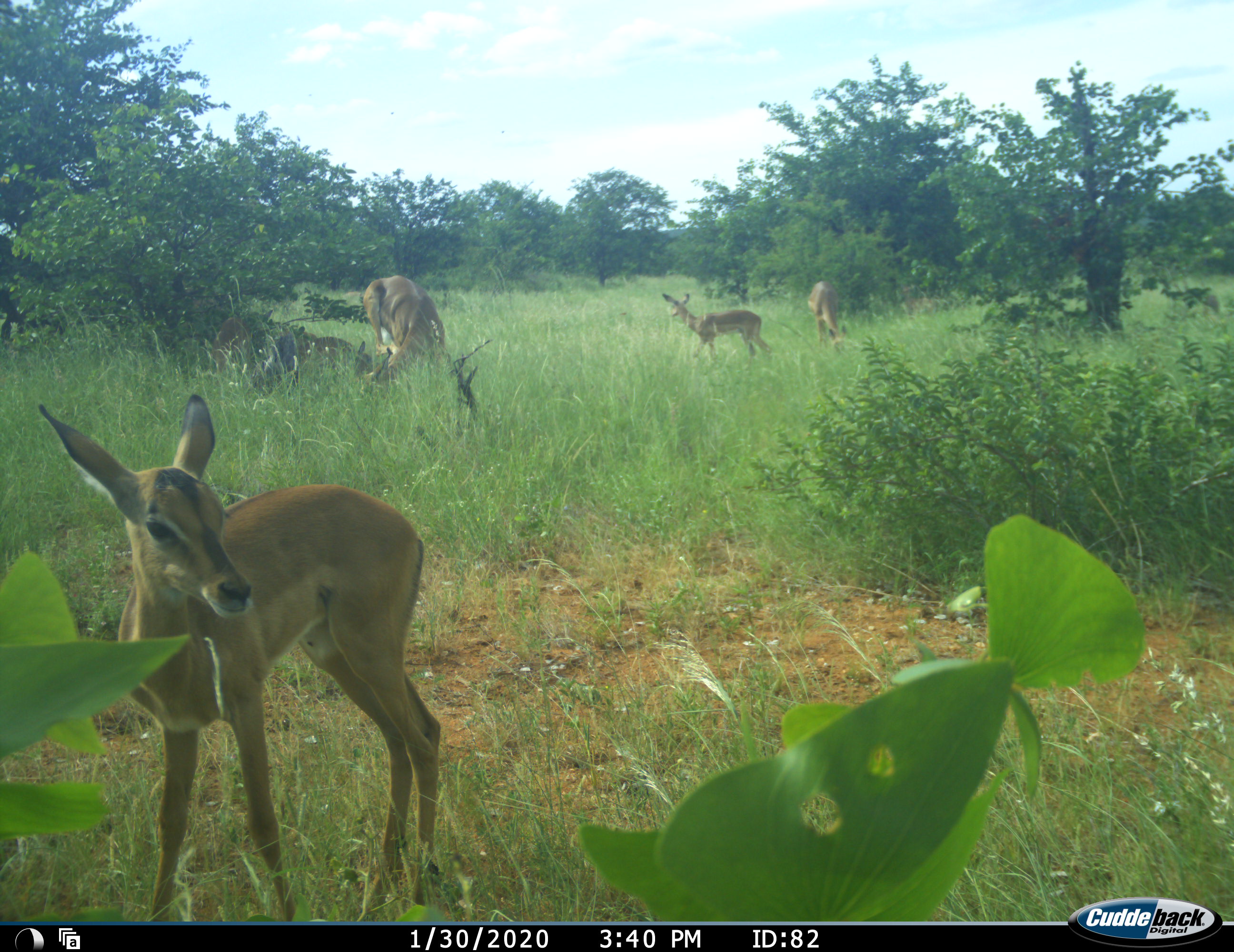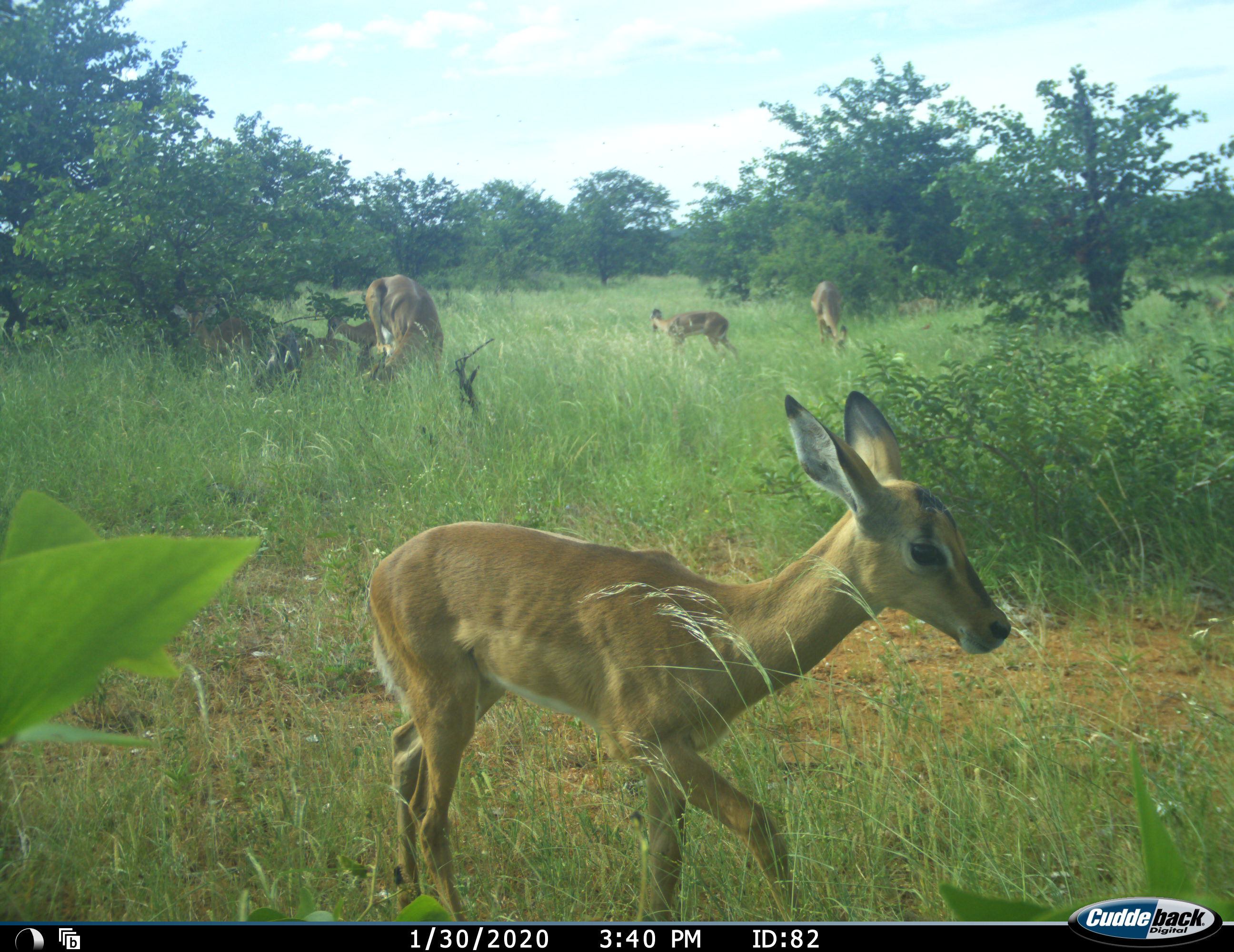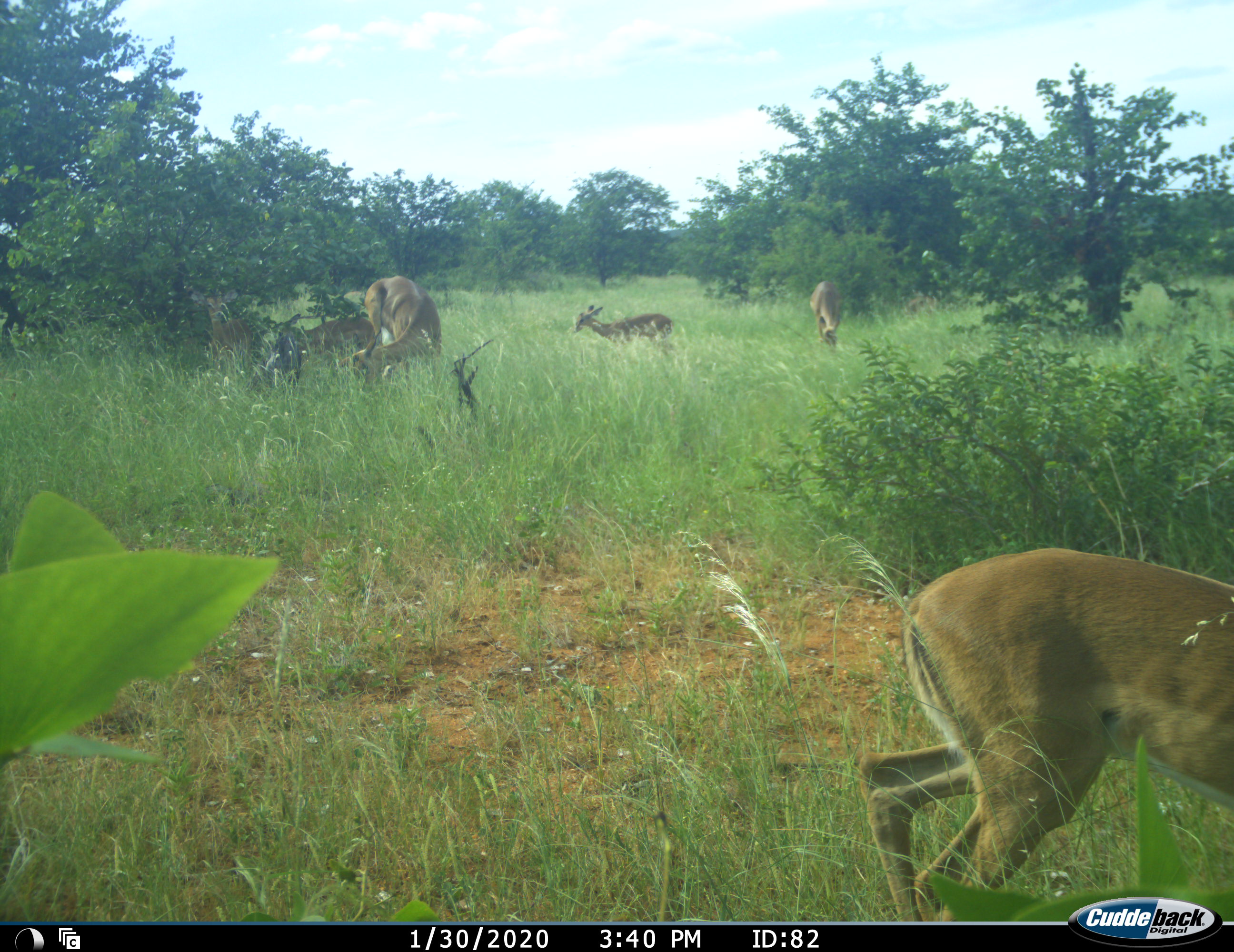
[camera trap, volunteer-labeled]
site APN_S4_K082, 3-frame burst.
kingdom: Animalia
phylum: Chordata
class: Mammalia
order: Artiodactyla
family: Bovidae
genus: Aepyceros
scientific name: Aepyceros melampus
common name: impala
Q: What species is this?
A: Impala (Aepyceros melampus).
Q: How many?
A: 6.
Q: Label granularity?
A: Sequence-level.